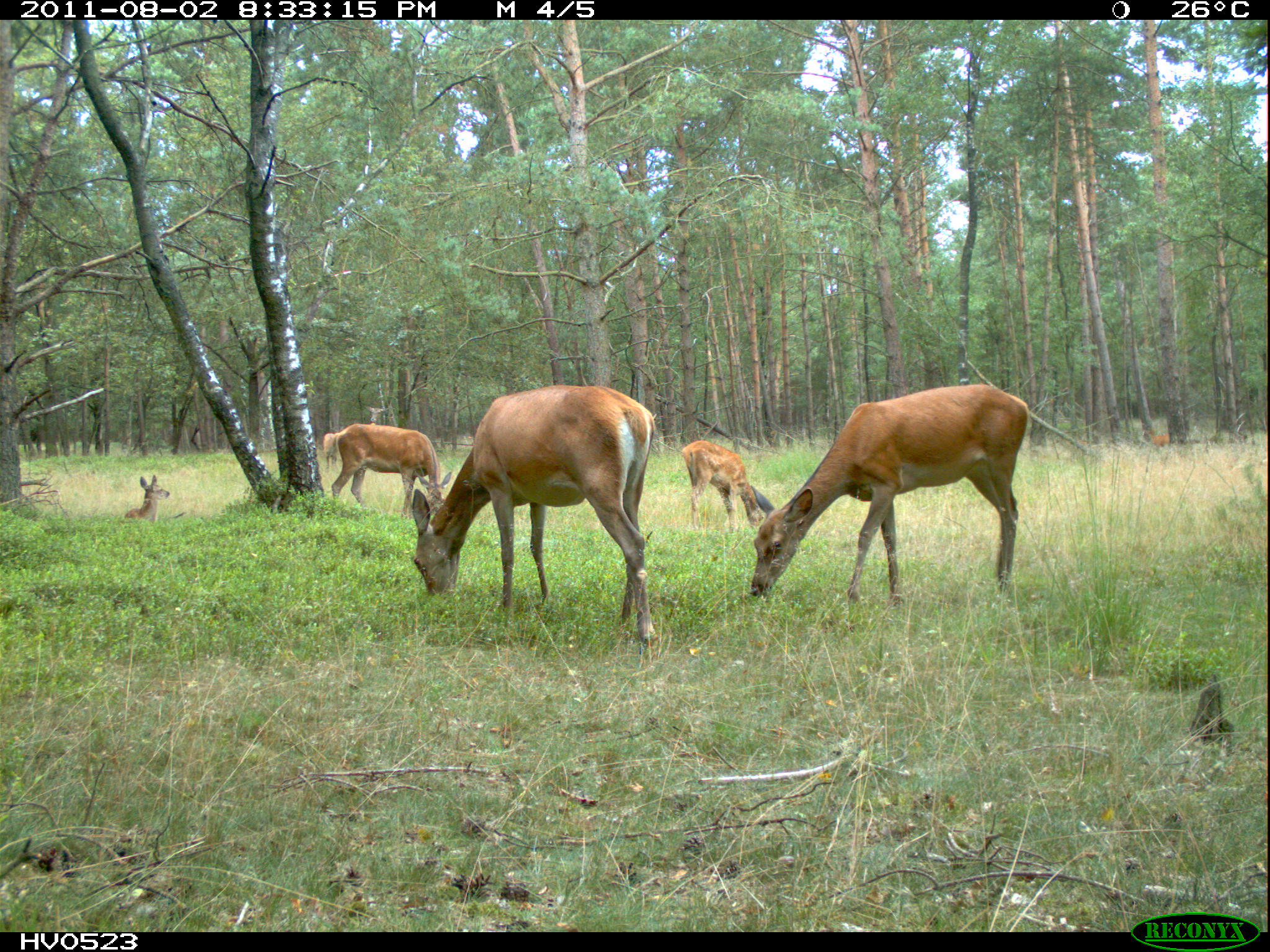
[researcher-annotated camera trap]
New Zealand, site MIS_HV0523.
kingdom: Animalia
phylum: Chordata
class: Mammalia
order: Artiodactyla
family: Cervidae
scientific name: Cervidae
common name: deer